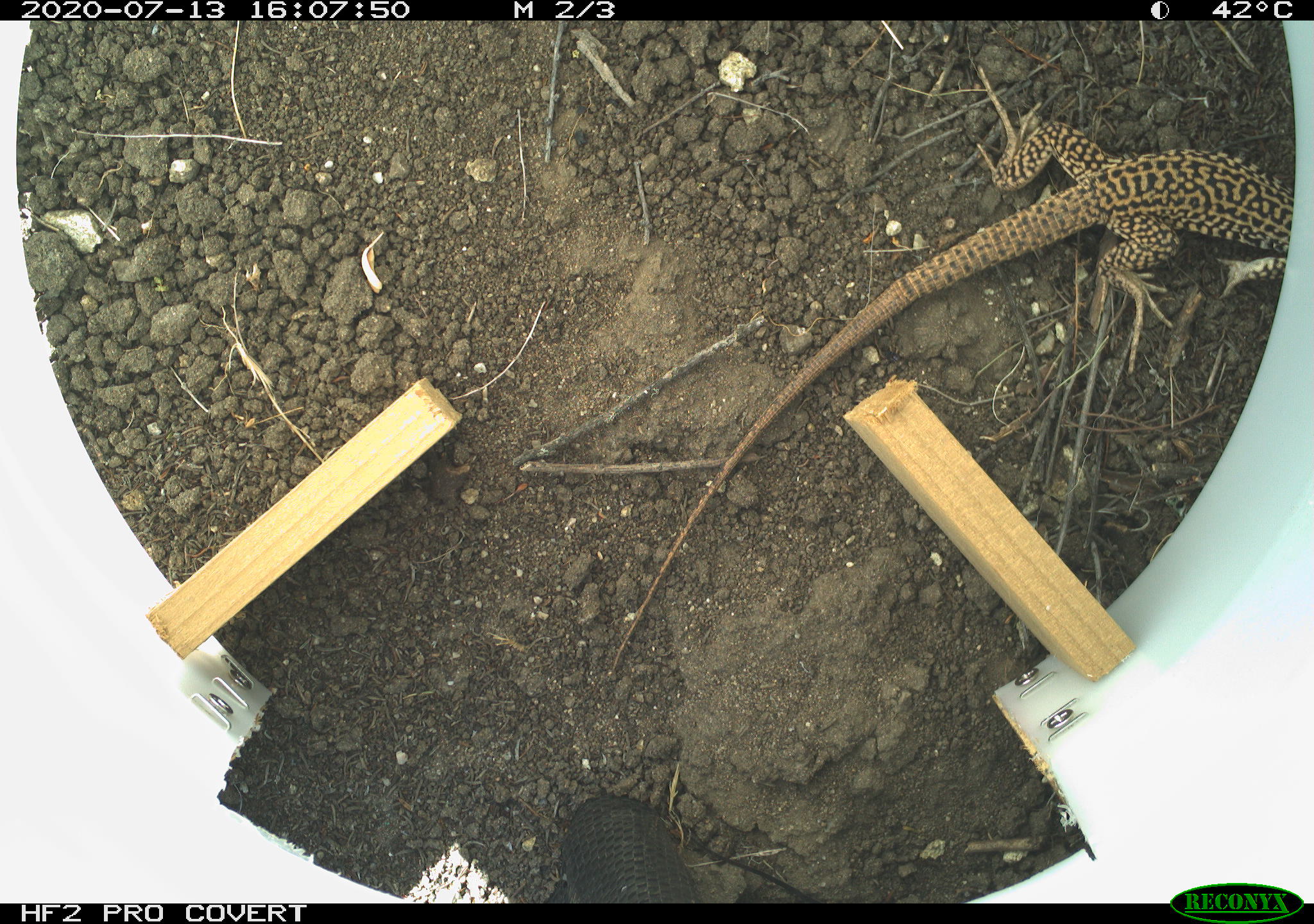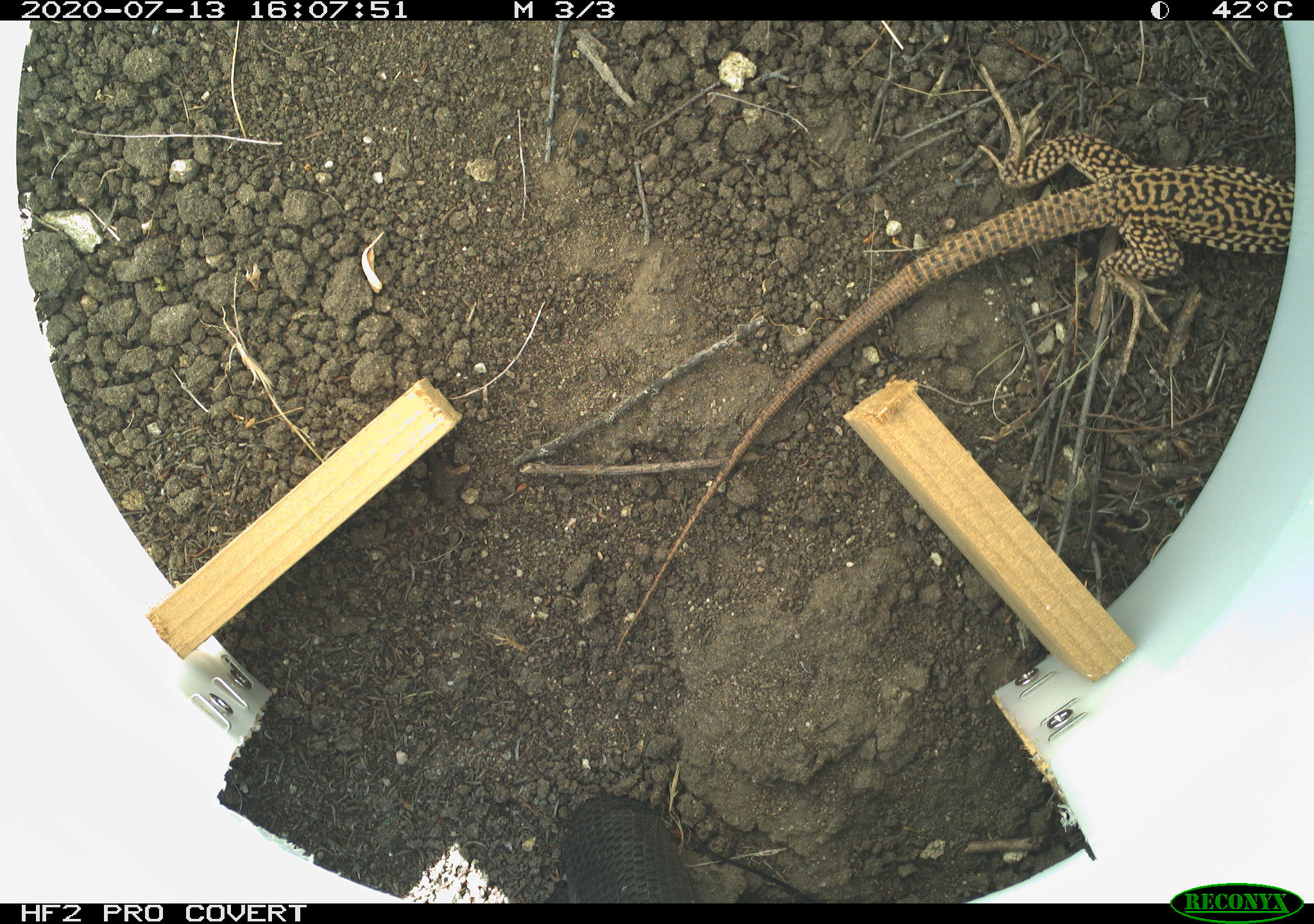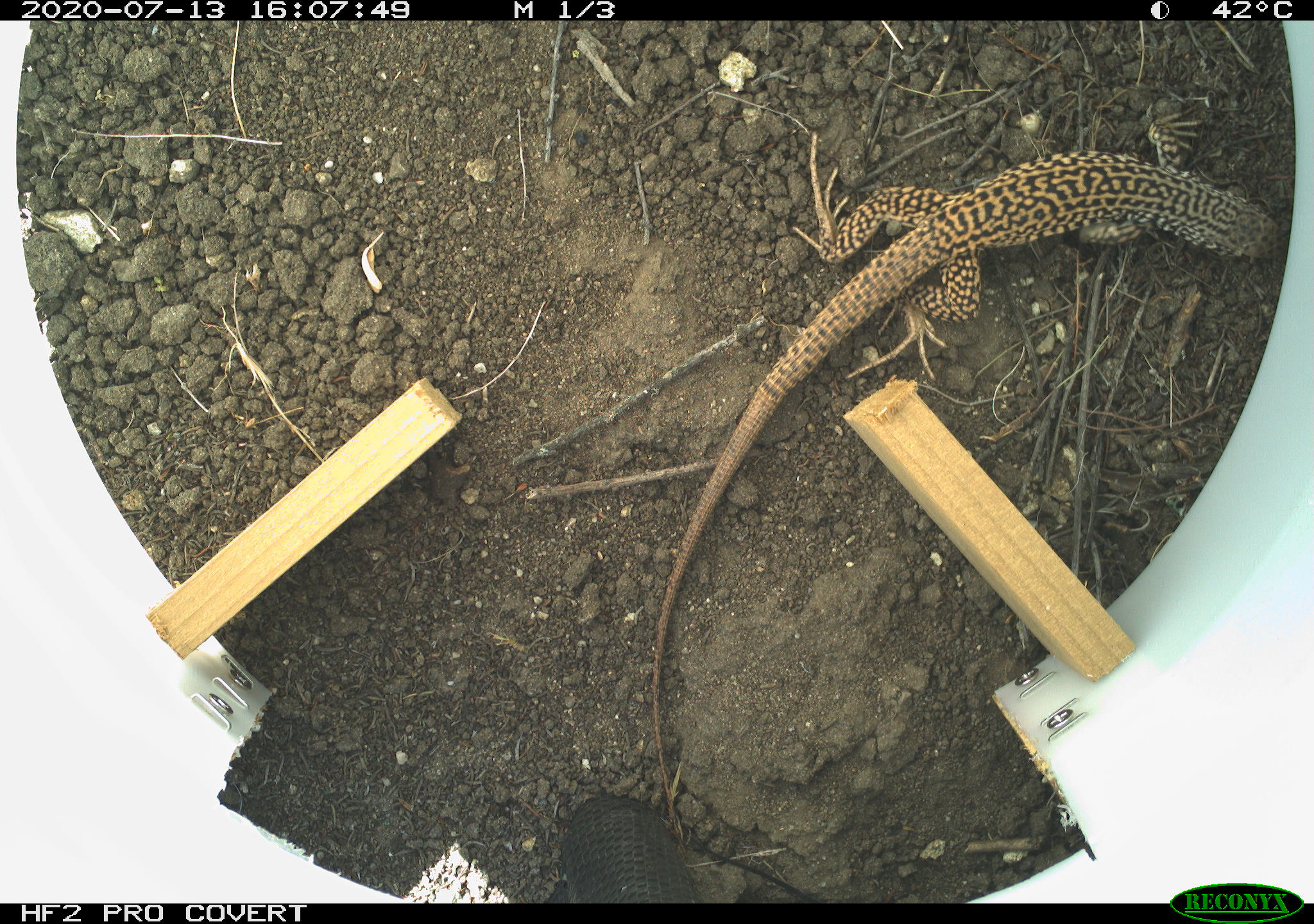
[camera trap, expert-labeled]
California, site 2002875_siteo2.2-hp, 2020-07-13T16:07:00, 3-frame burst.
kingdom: Animalia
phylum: Chordata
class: Reptilia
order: Squamata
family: Teiidae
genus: Aspidoscelis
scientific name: Aspidoscelis tigris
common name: western whiptail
Western whiptail (Aspidoscelis tigris).